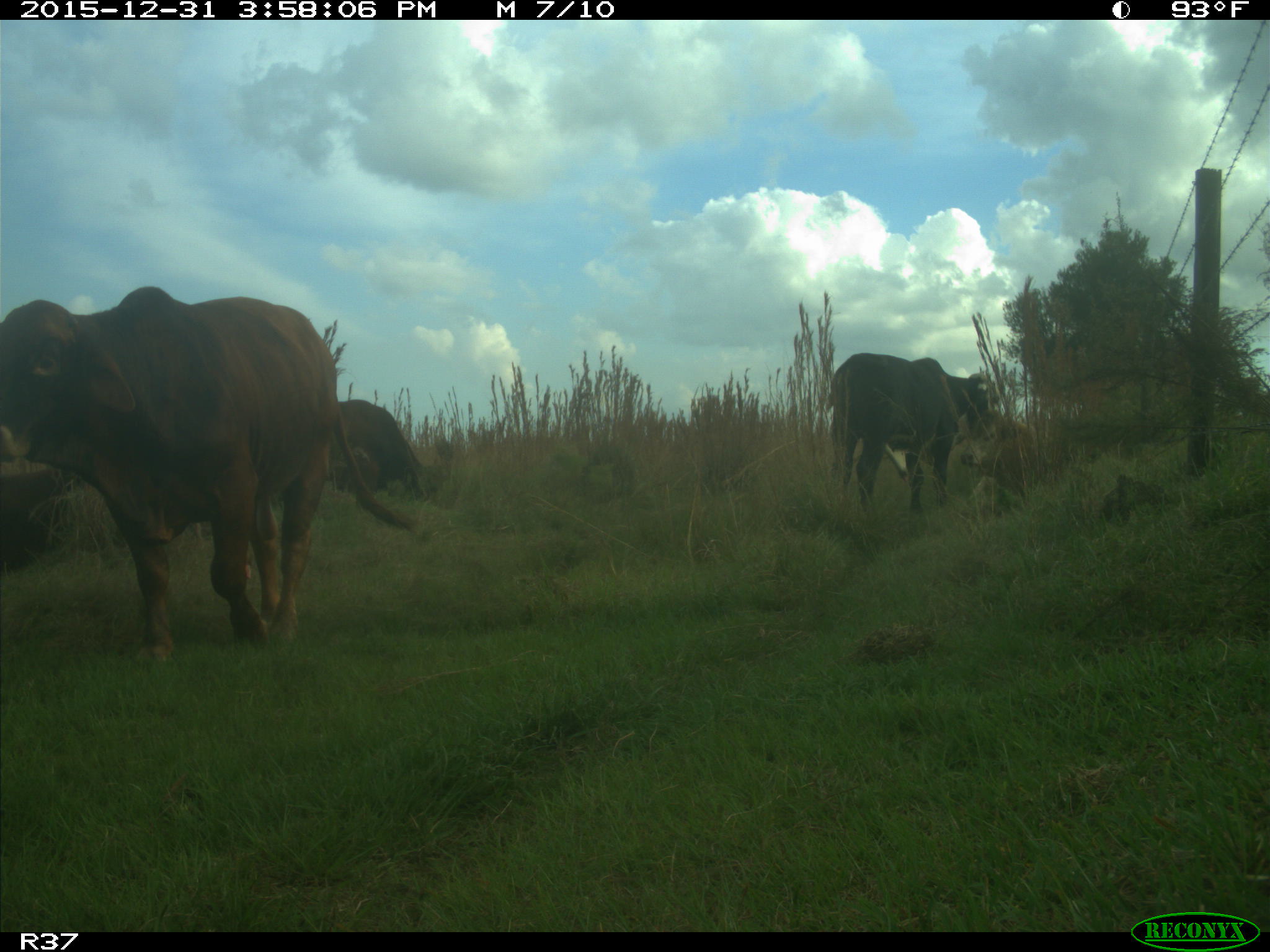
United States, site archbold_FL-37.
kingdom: Animalia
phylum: Chordata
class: Mammalia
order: Artiodactyla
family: Bovidae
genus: Bos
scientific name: Bos taurus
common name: domestic cow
Bos taurus (domestic cow).